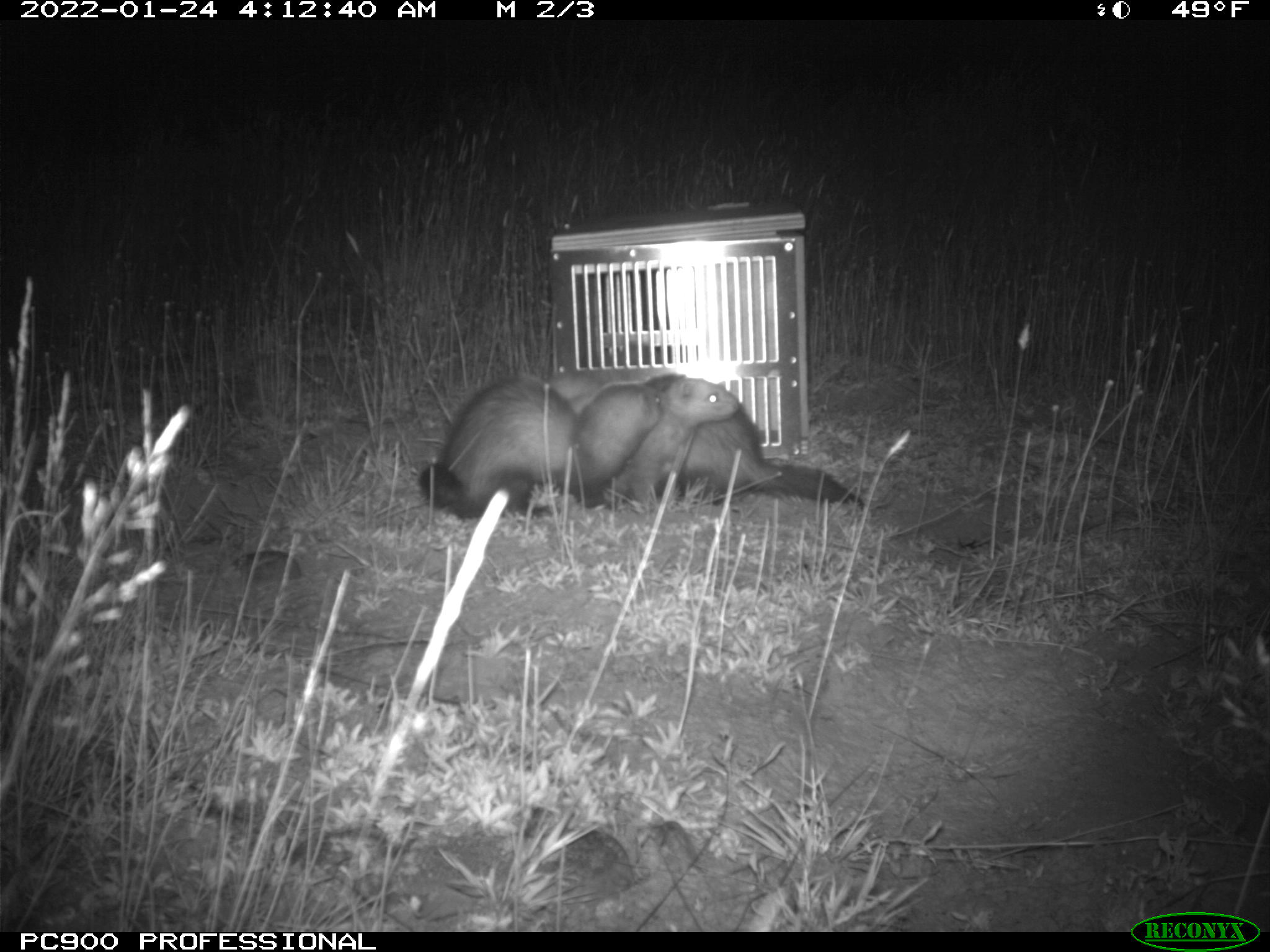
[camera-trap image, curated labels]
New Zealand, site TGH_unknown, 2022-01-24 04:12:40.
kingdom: Animalia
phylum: Chordata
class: Mammalia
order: Carnivora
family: Mustelidae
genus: Mustela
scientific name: Mustela furo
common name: ferret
Ferret (Mustela furo).